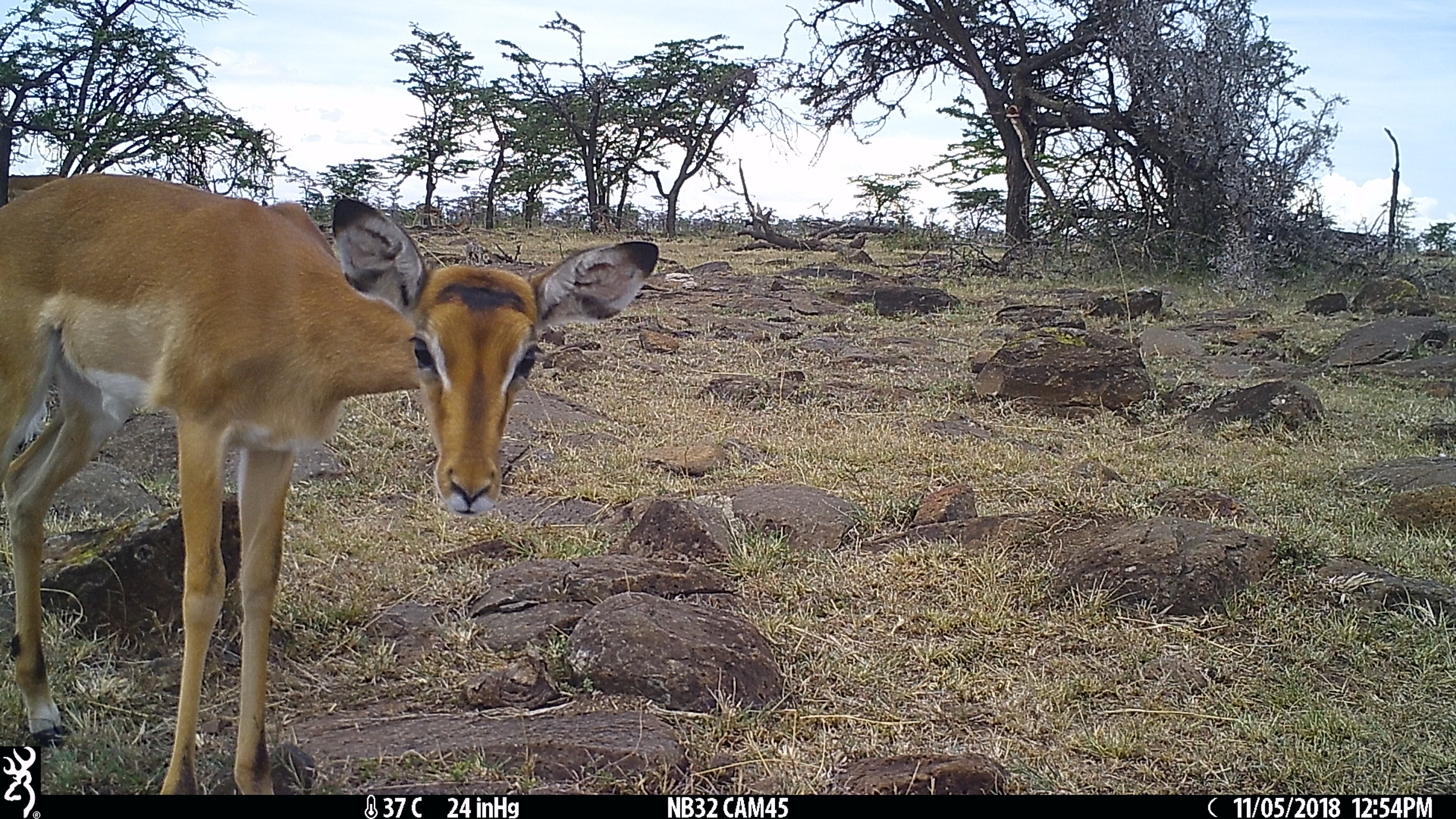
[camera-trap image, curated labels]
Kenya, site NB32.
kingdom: Animalia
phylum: Chordata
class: Mammalia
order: Artiodactyla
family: Bovidae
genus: Aepyceros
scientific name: Aepyceros melampus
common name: impala